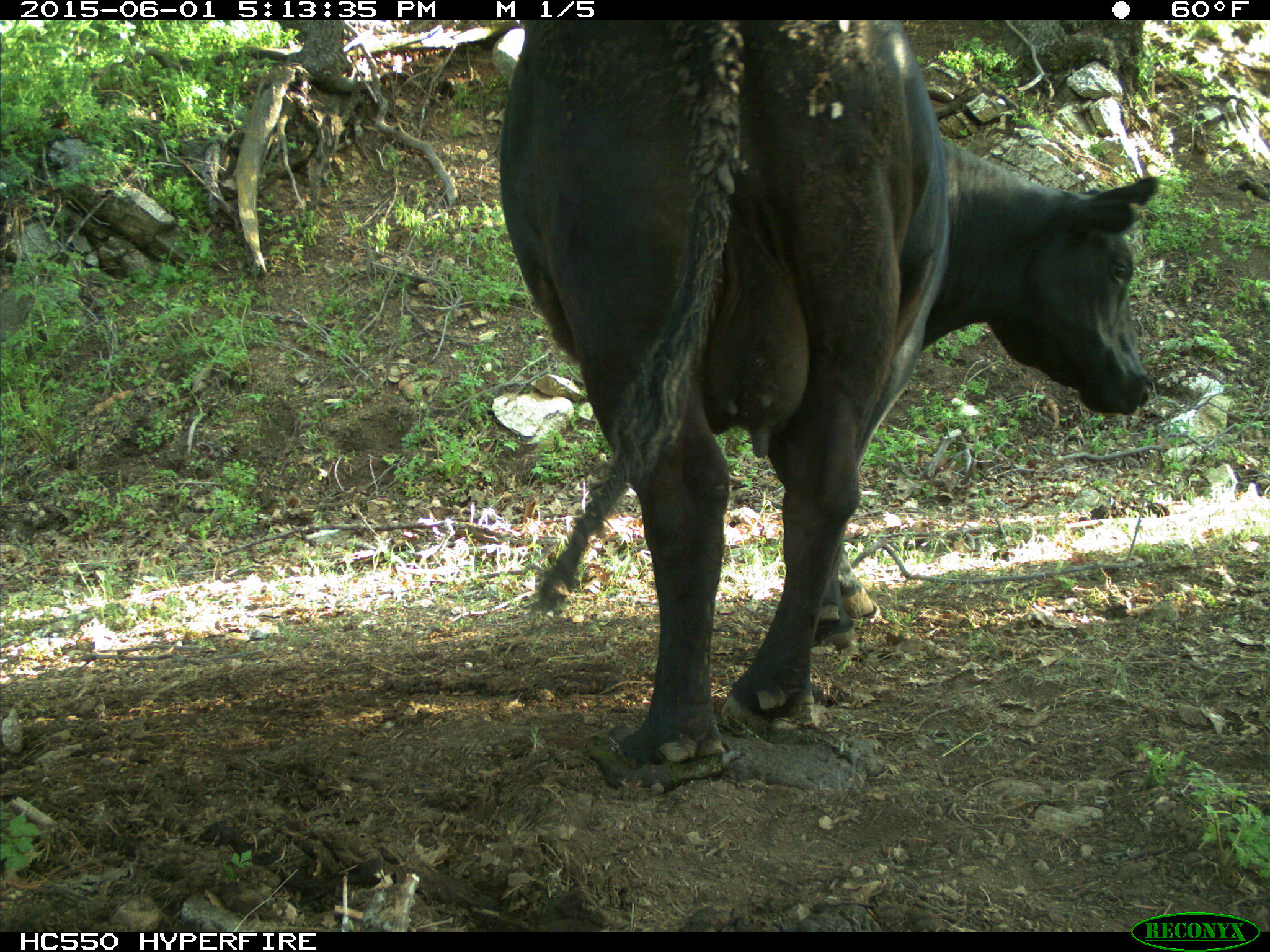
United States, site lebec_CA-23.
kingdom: Animalia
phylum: Chordata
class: Mammalia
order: Artiodactyla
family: Bovidae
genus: Bos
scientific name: Bos taurus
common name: domestic cow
Bos taurus (domestic cow).